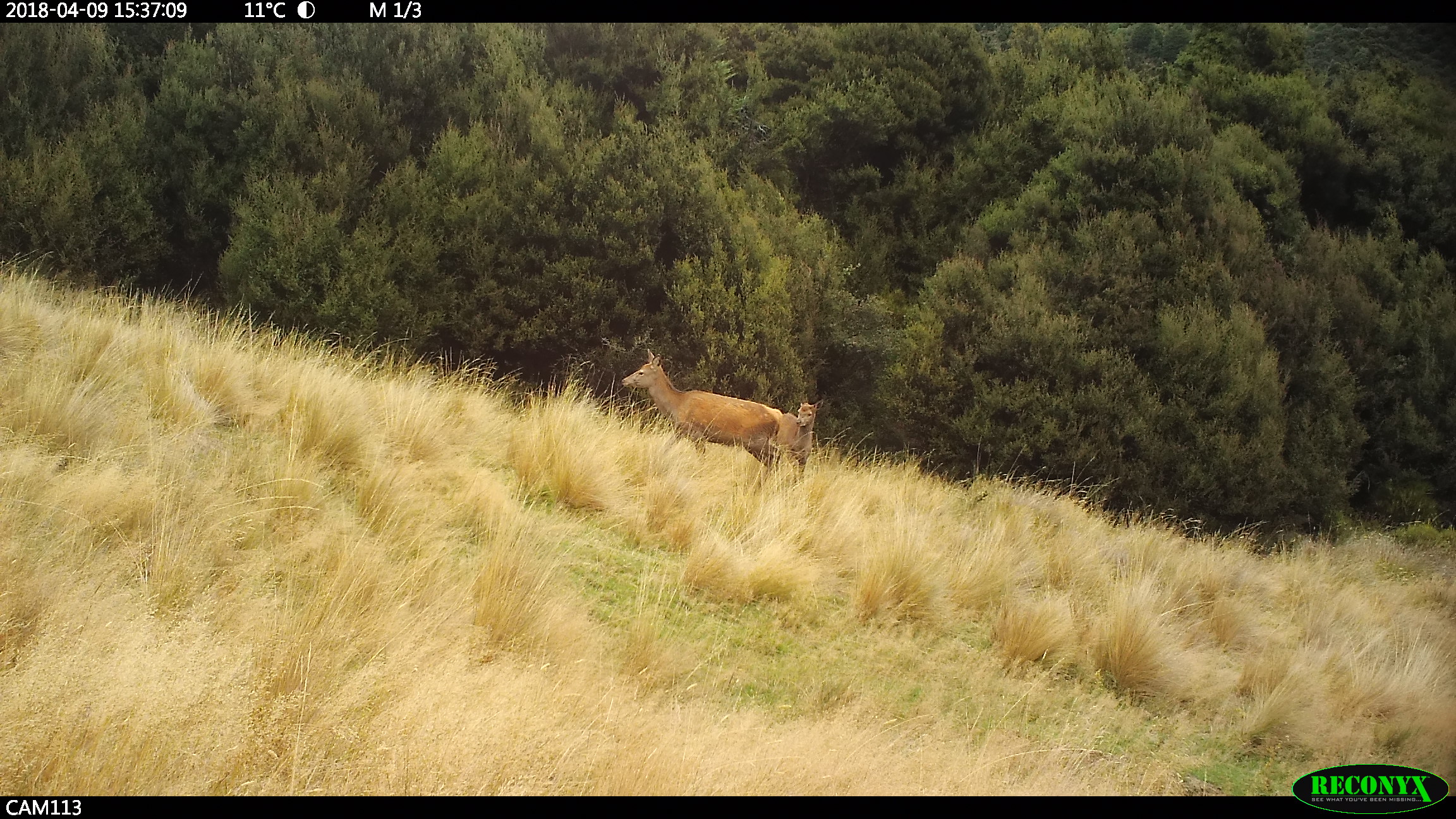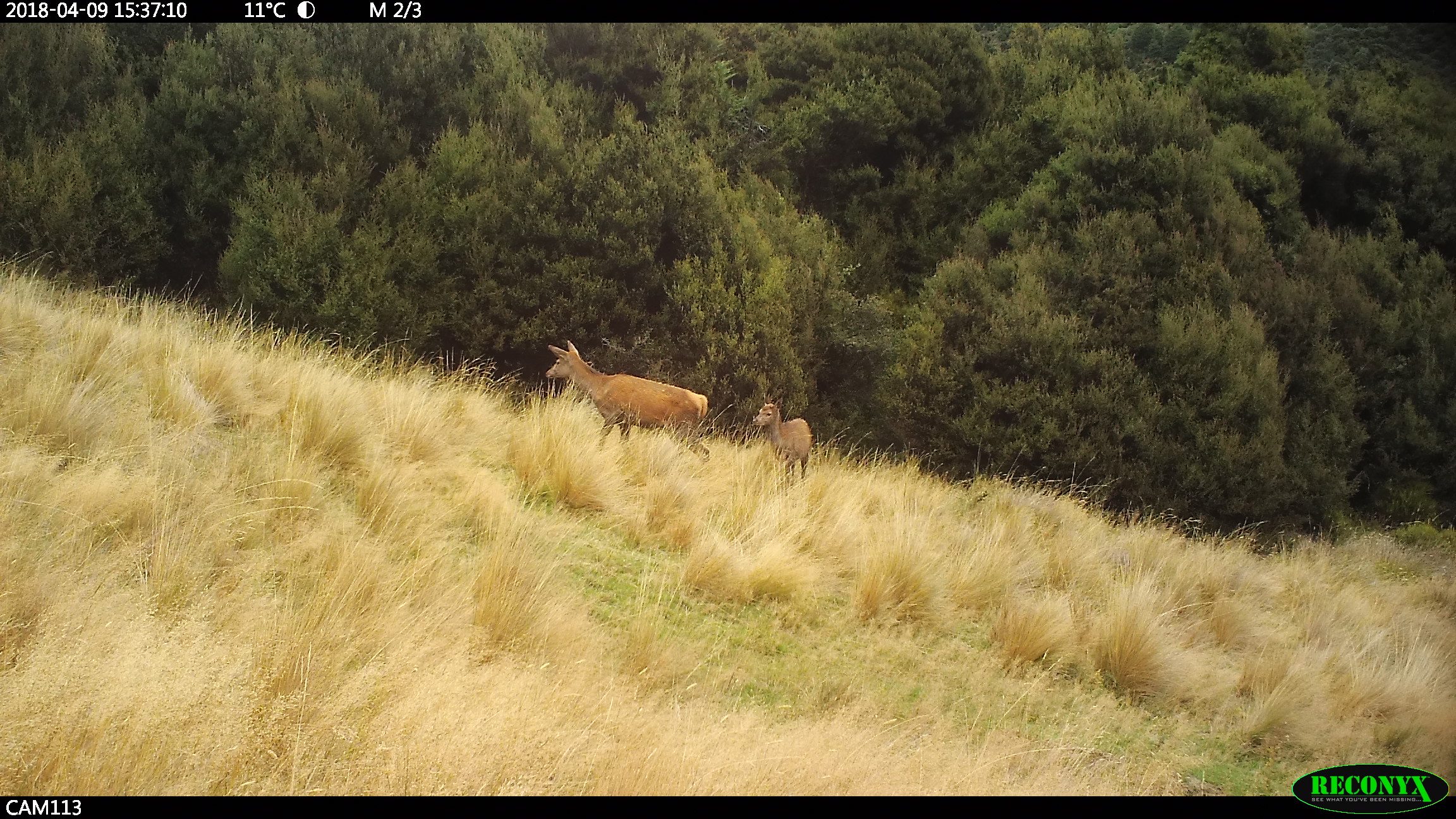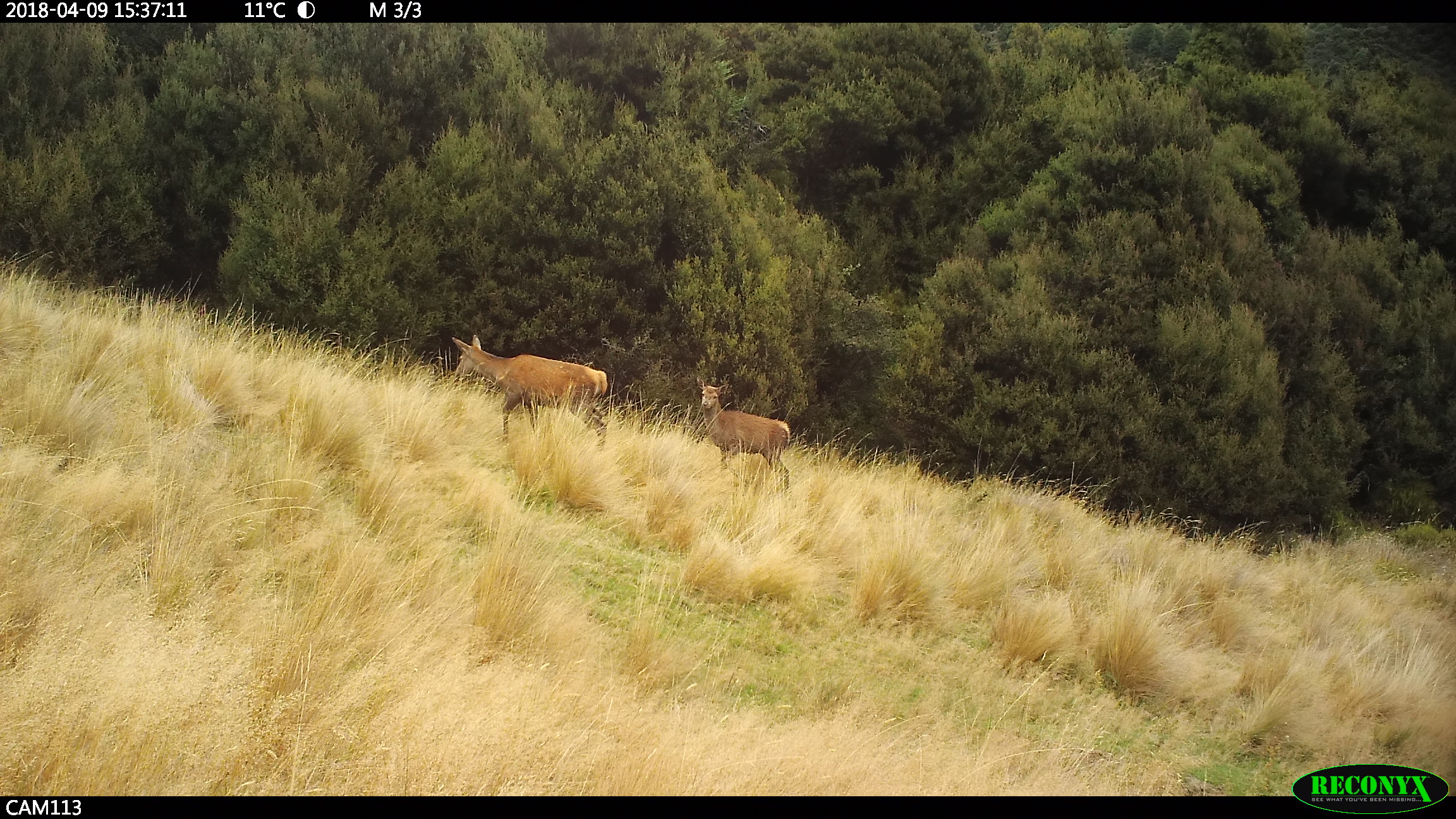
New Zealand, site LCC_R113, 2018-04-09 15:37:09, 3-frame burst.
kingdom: Animalia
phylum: Chordata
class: Mammalia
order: Artiodactyla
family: Cervidae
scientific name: Cervidae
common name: deer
Deer (Cervidae).